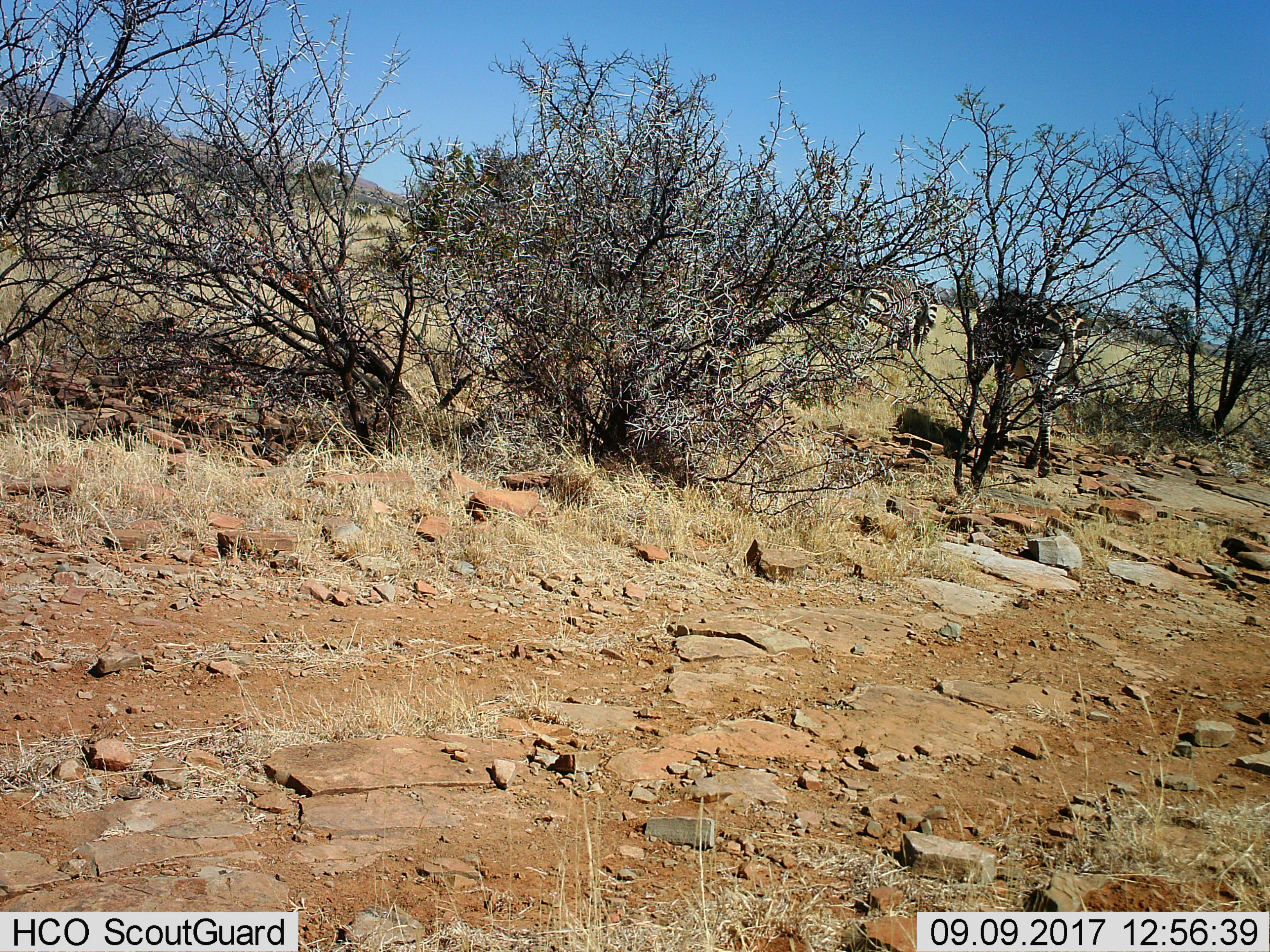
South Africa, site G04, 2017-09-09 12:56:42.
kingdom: Animalia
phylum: Chordata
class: Mammalia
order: Perissodactyla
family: Equidae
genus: Equus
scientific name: Equus zebra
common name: mountain zebra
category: zebramountain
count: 3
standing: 43%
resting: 0%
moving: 71%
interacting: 0%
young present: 0%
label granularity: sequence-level